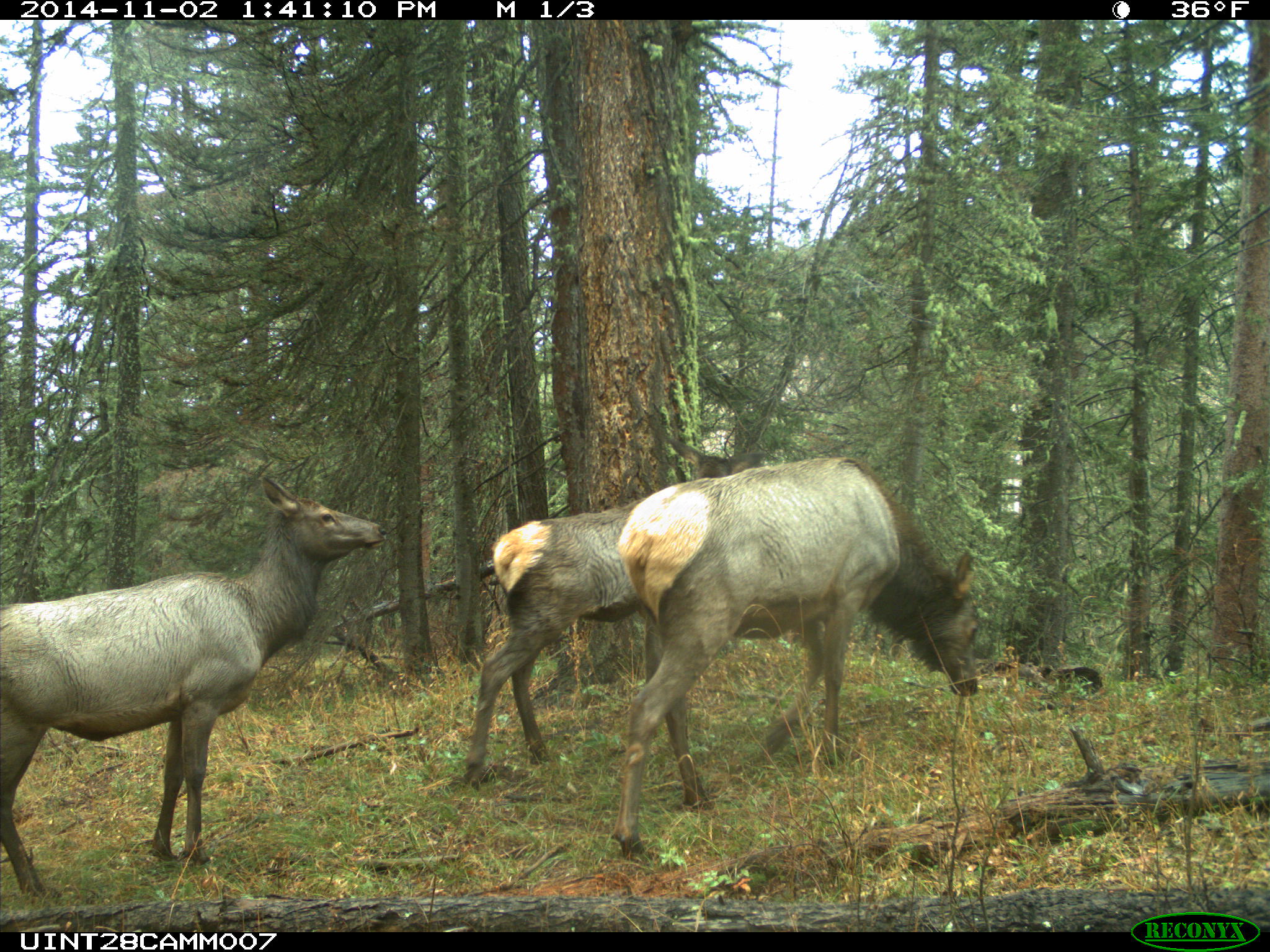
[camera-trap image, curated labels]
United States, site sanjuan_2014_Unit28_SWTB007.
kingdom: Animalia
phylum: Chordata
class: Mammalia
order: Artiodactyla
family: Cervidae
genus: Cervus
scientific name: Cervus elaphus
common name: red deer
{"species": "Cervus elaphus (red deer)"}